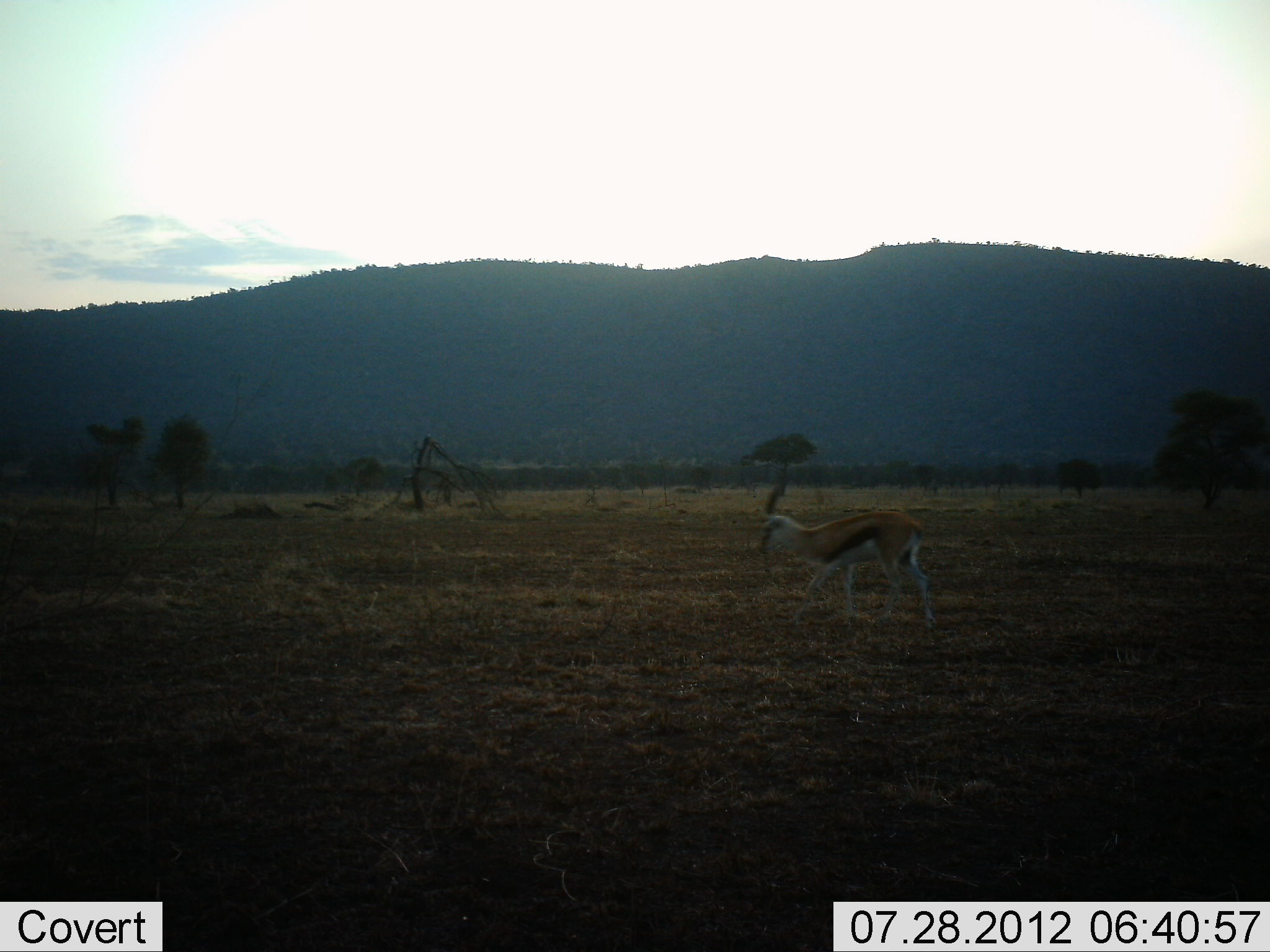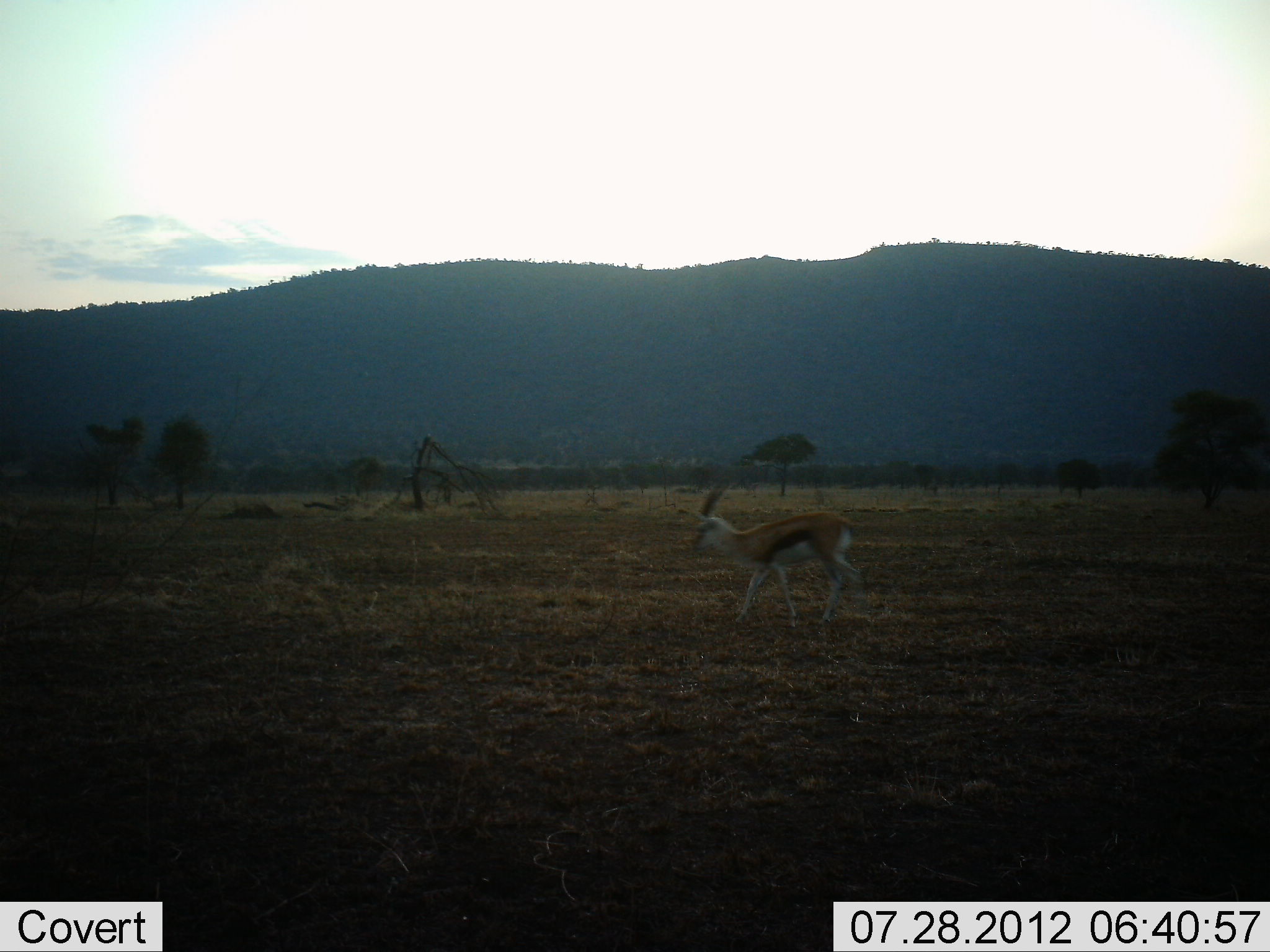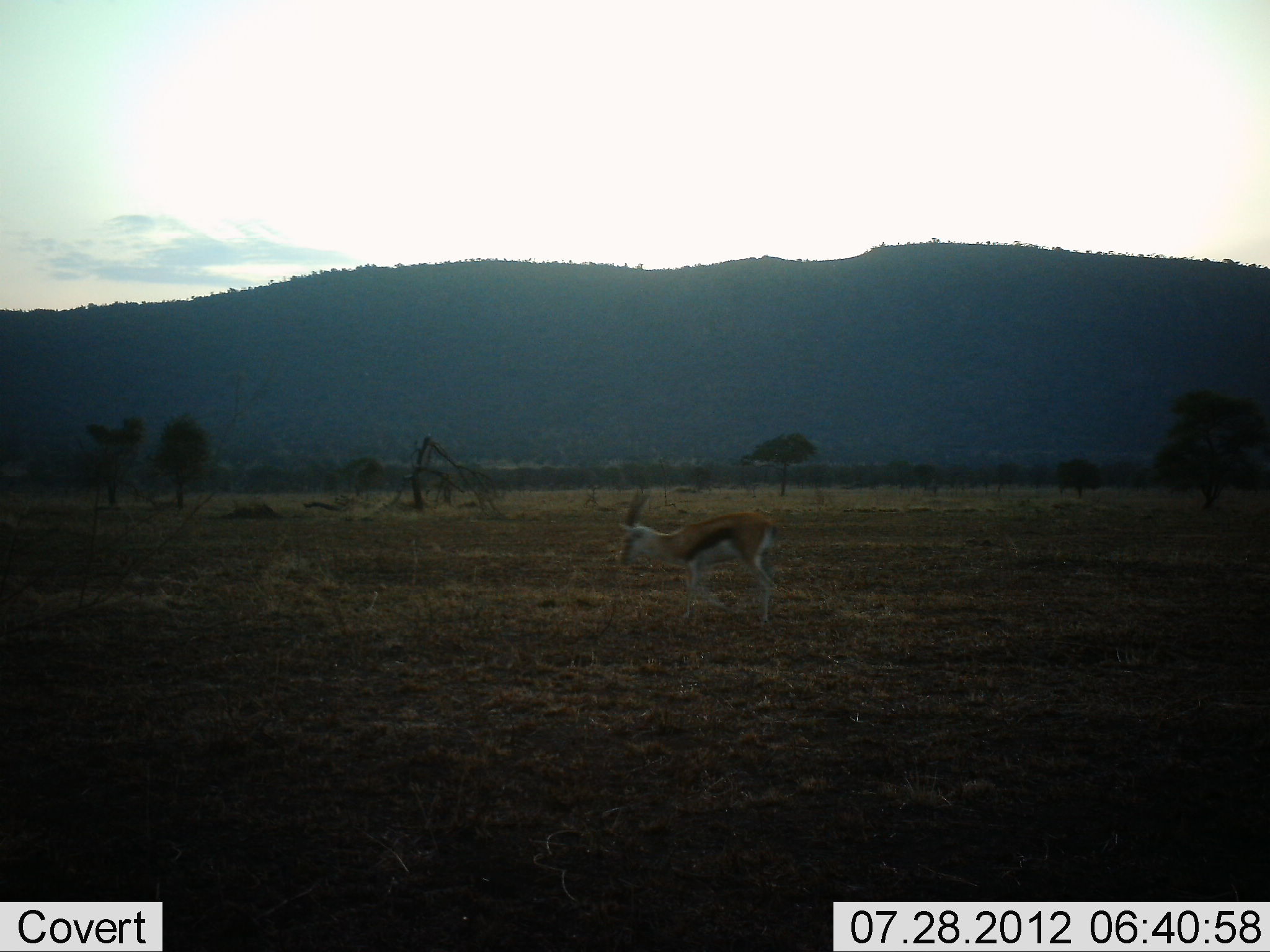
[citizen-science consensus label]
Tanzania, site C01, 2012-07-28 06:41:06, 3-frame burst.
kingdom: Animalia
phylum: Chordata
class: Mammalia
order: Artiodactyla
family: Bovidae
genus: Eudorcas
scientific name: Eudorcas thomsonii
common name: thomson's gazelle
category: gazellethomsons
Gazellethomsons (thomson's gazelle) (Eudorcas thomsonii), count 1. Behavior (volunteer vote fractions): standing 0%, resting 0%, moving 100%, interacting 0%. Young present (vote fraction): 0%. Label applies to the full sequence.